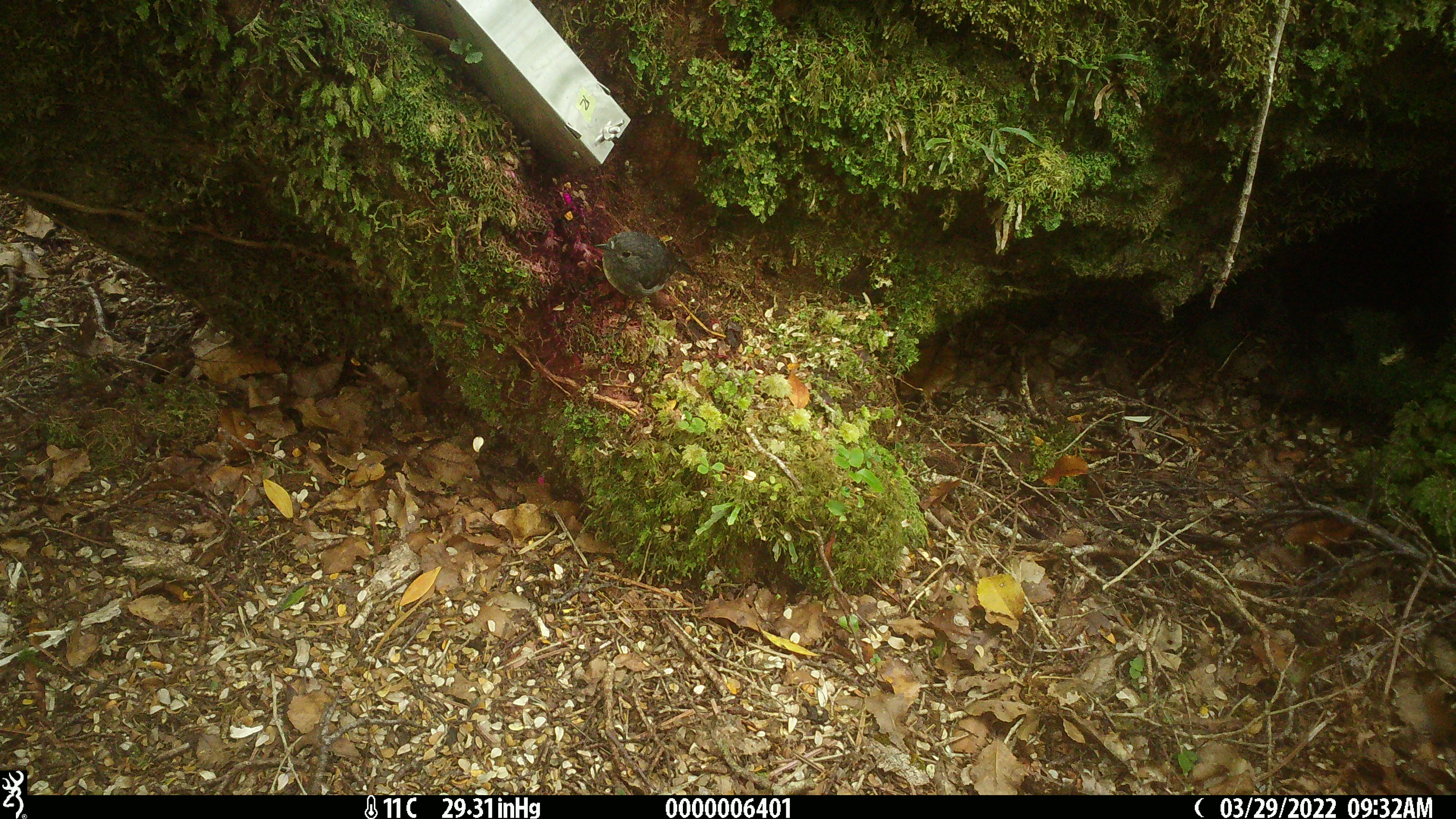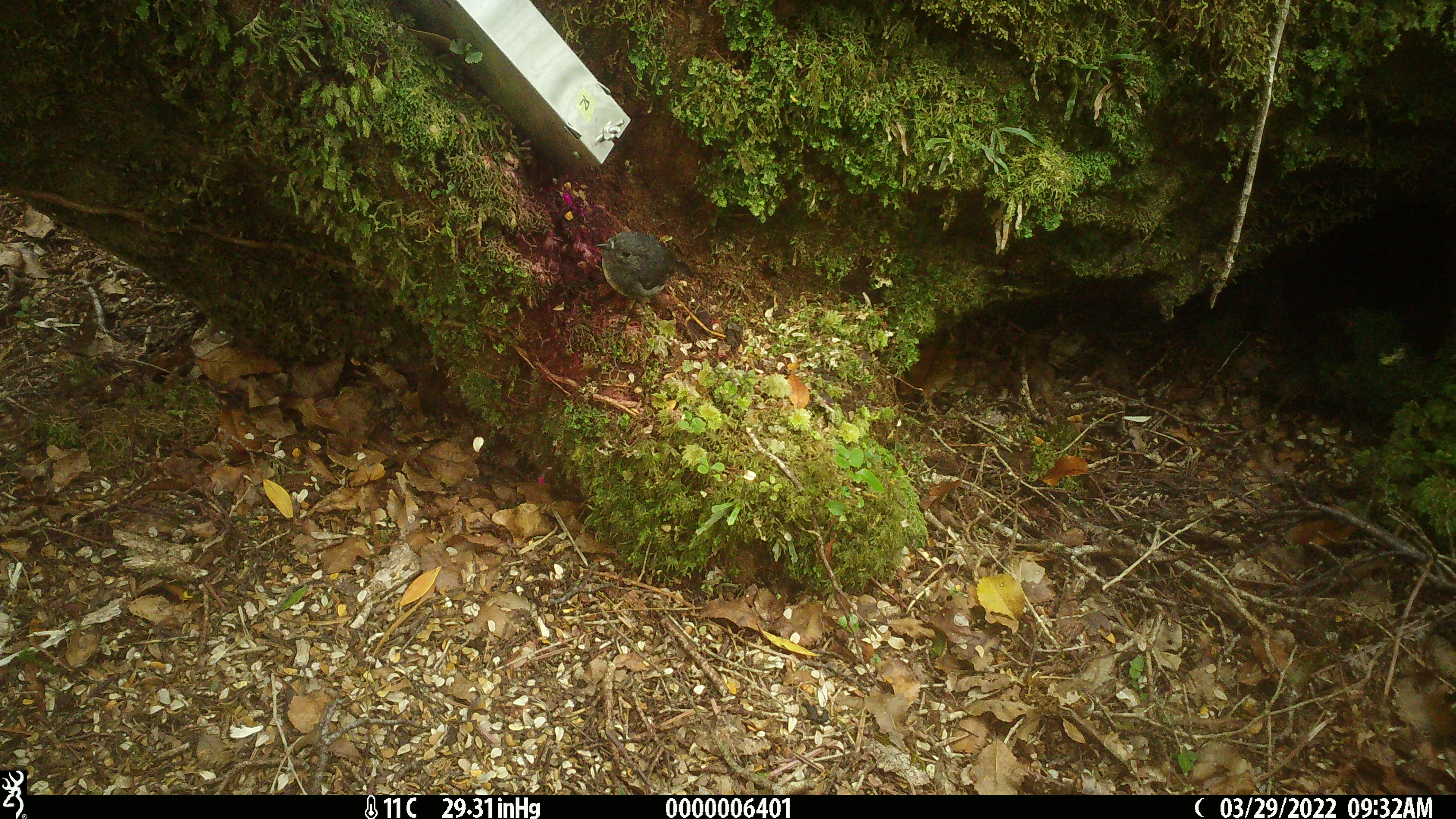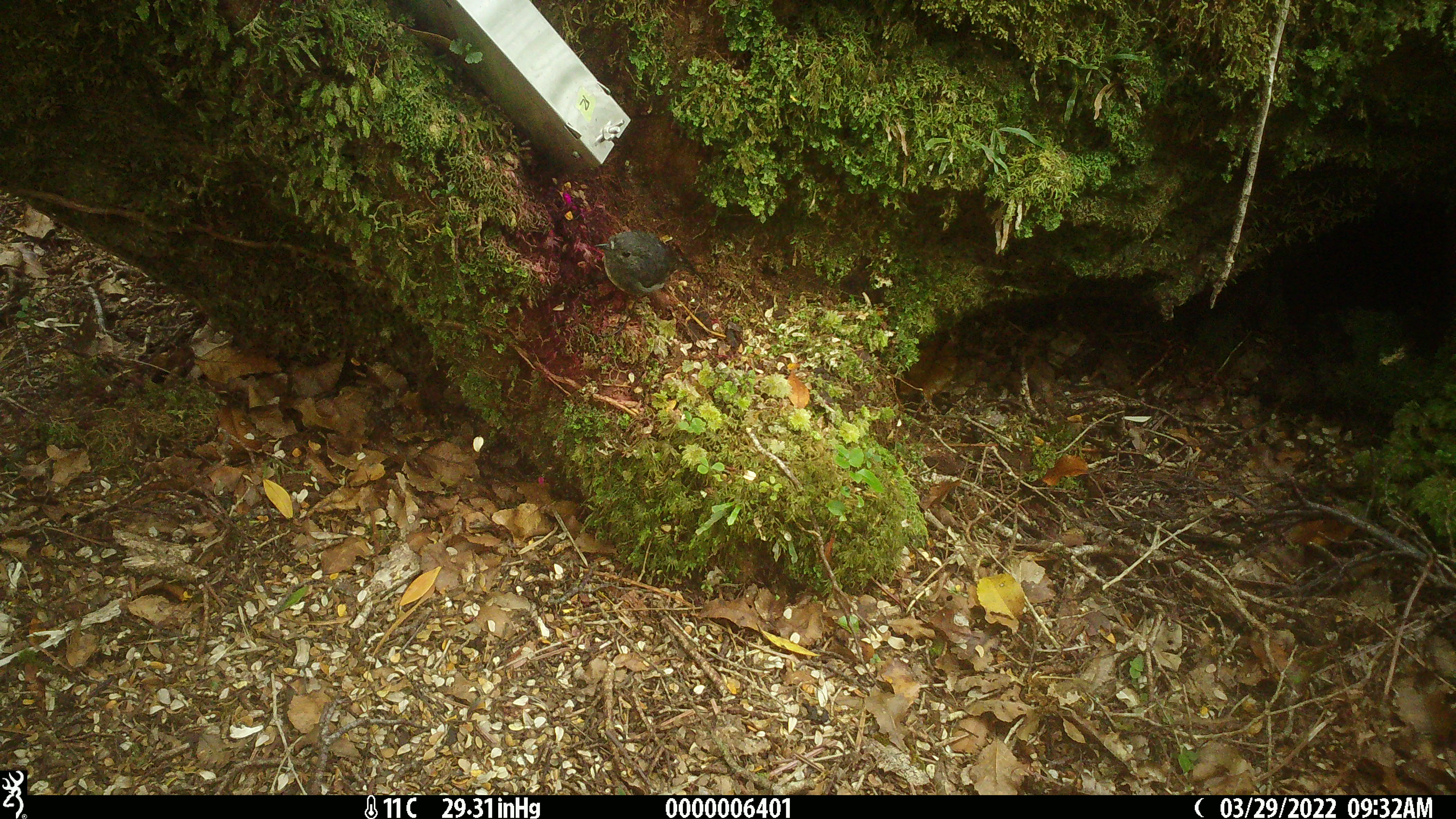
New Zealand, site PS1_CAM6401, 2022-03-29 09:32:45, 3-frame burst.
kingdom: Animalia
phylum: Chordata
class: Aves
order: Passeriformes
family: Petroicidae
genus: Petroica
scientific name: Petroica australis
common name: new zealand robin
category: robin